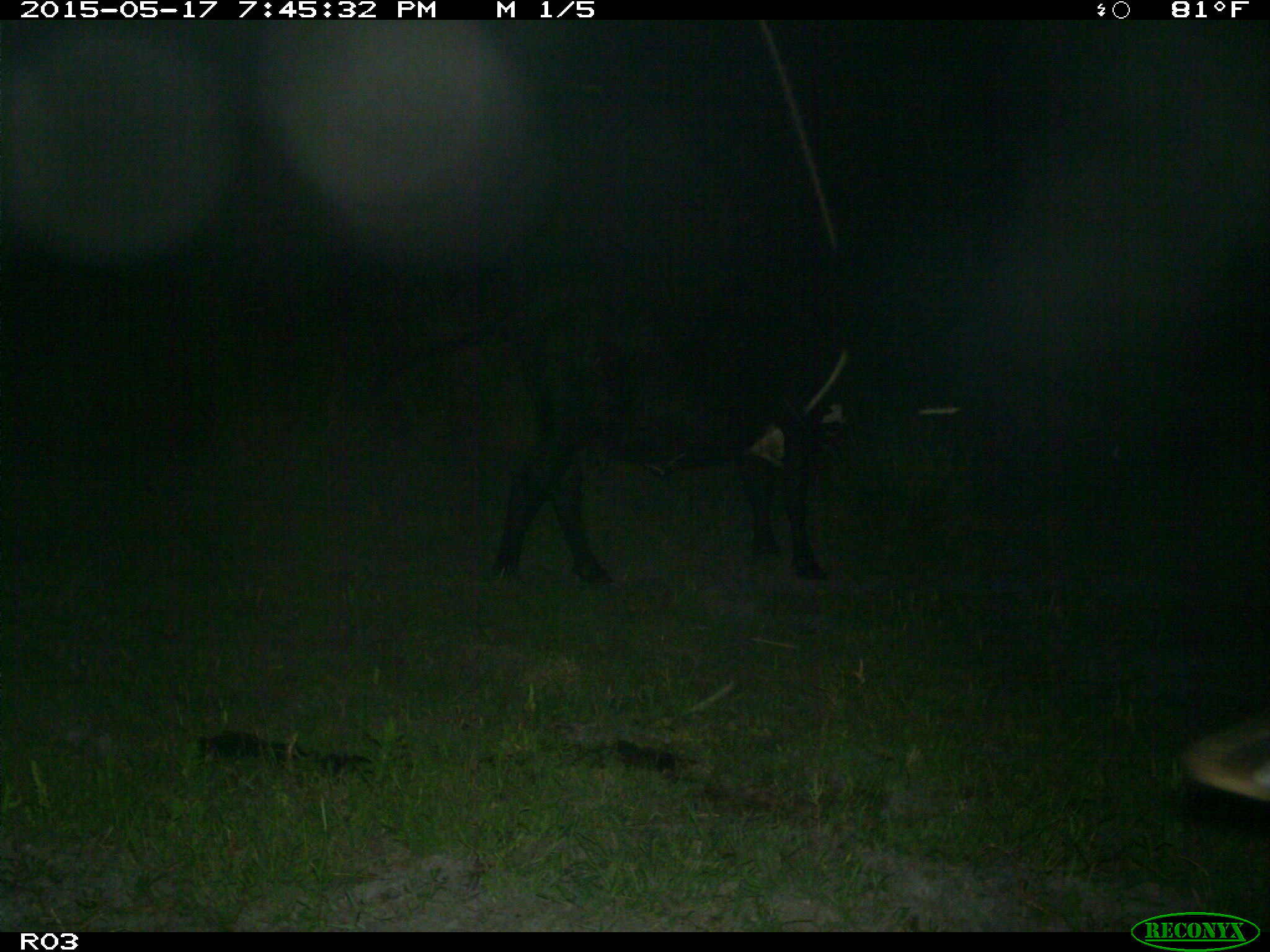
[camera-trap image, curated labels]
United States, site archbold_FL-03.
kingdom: Animalia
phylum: Chordata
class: Mammalia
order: Artiodactyla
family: Bovidae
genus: Bos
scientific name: Bos taurus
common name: domestic cow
Bos taurus (domestic cow).